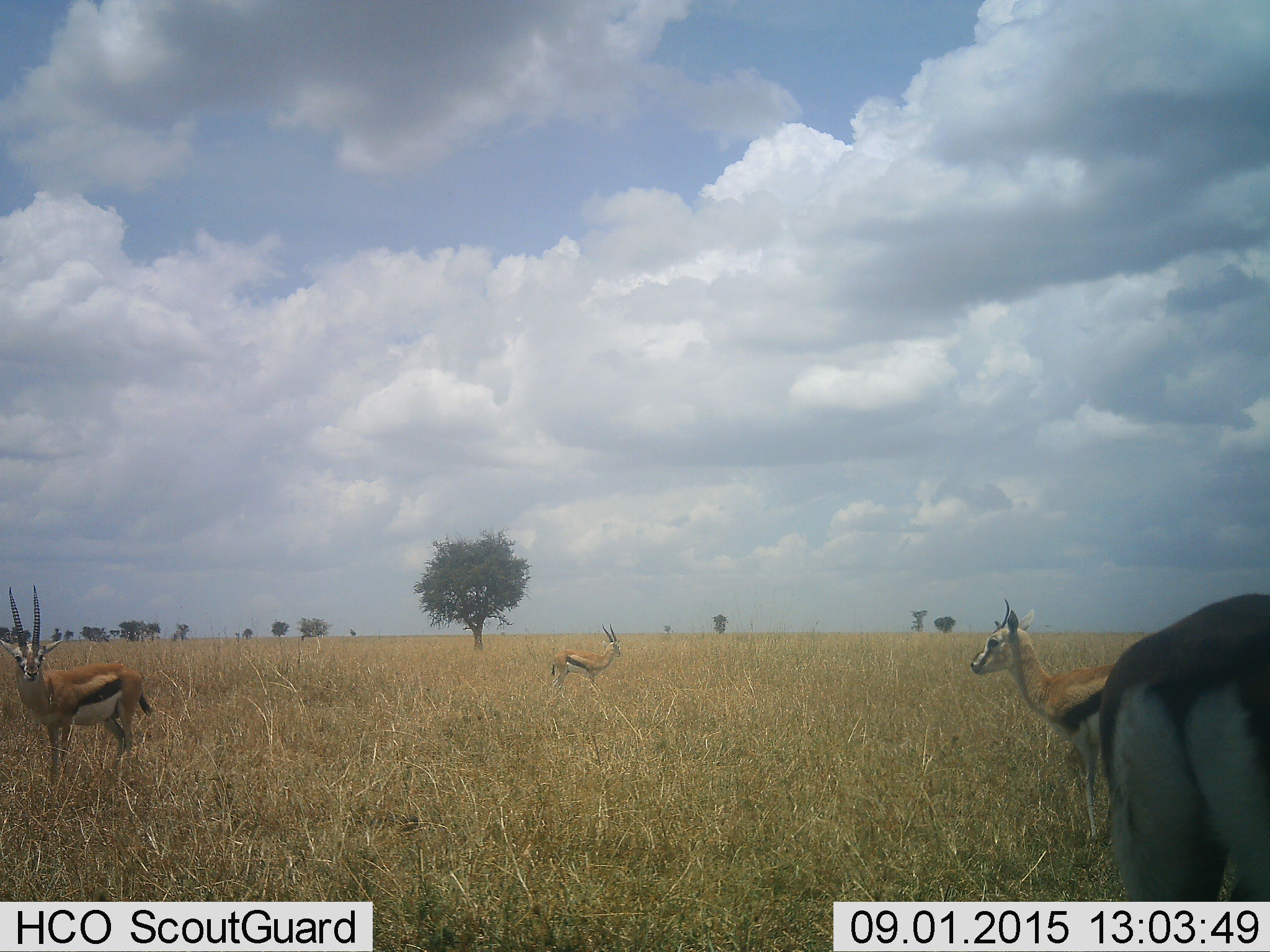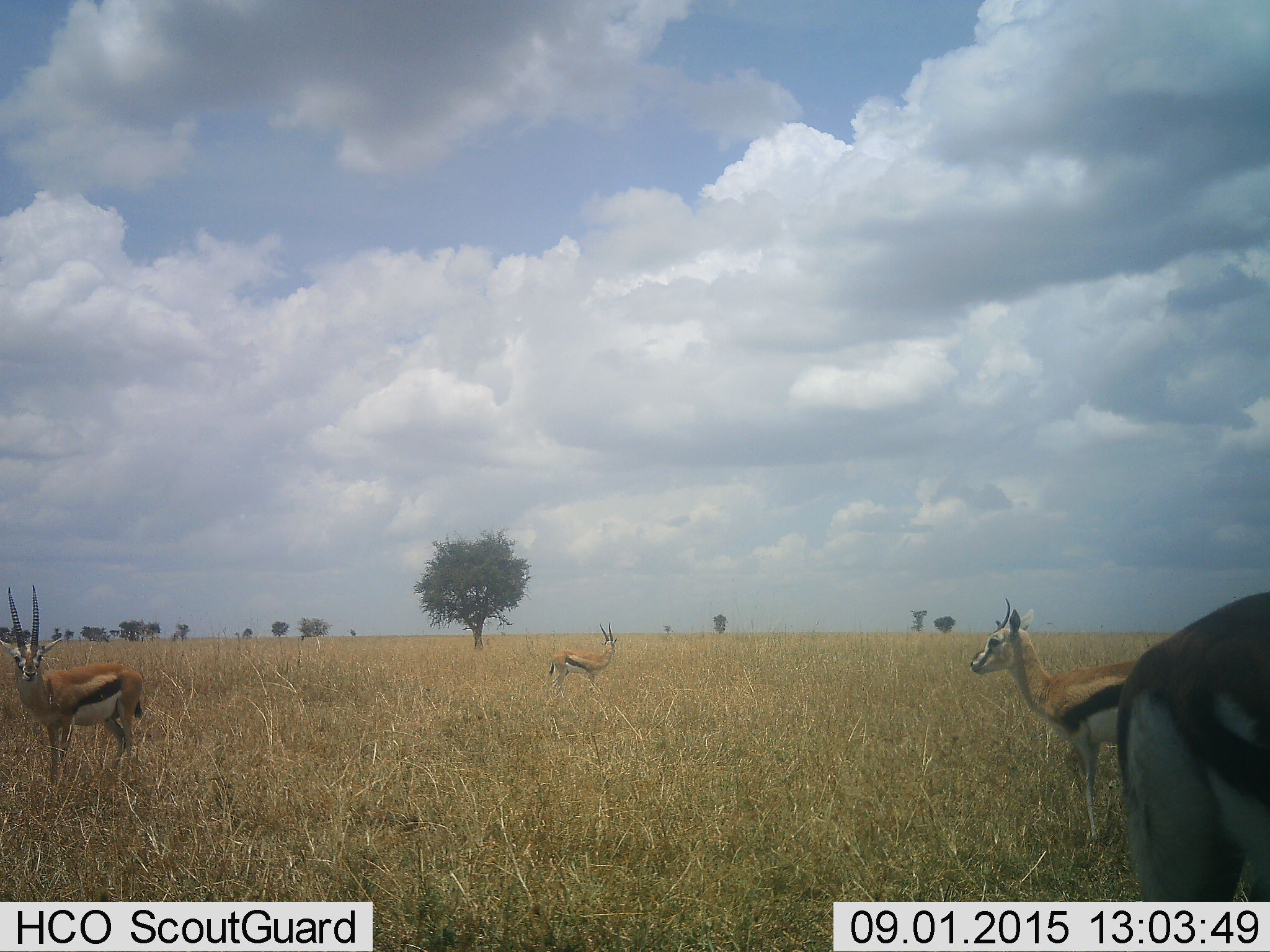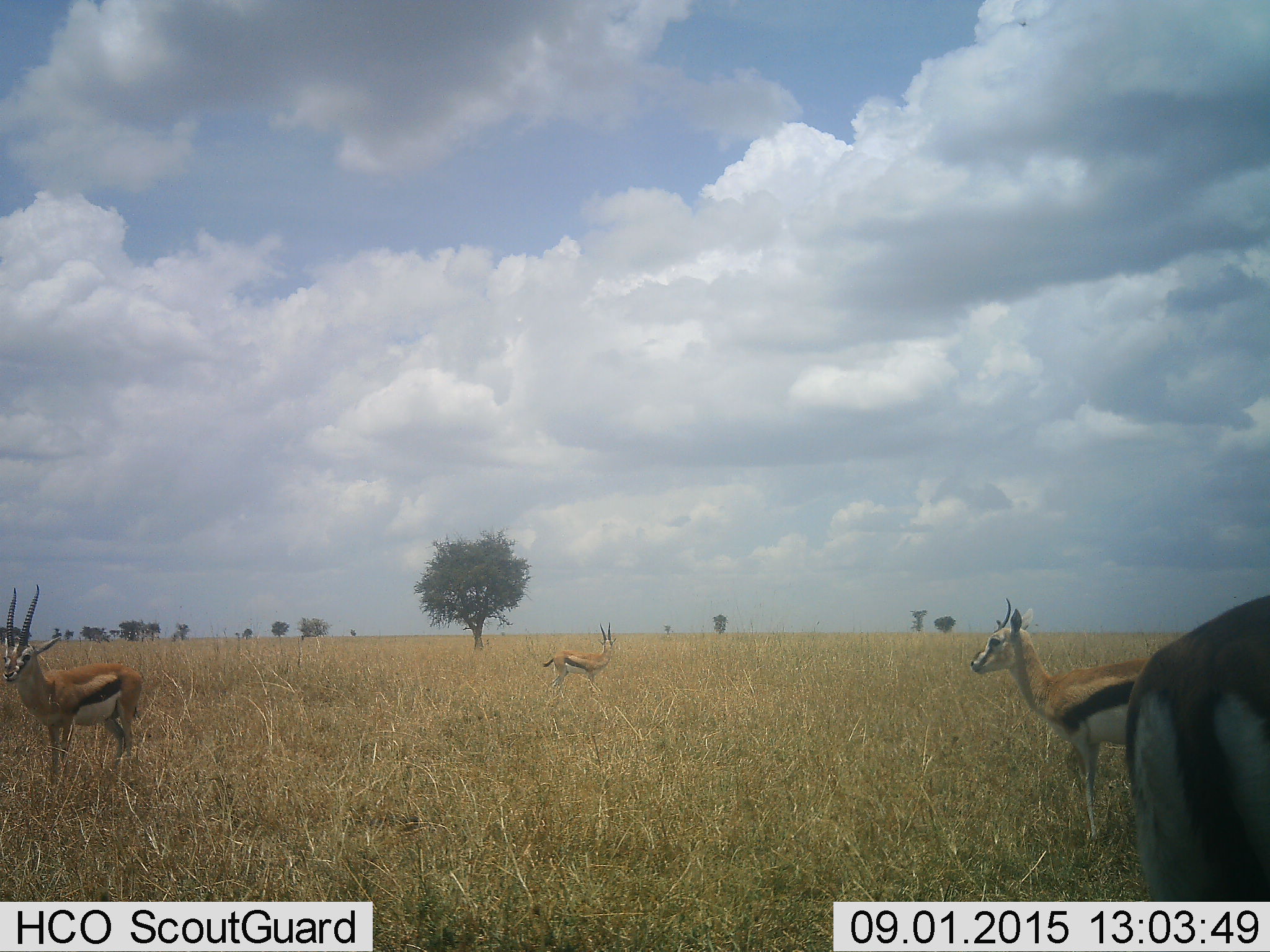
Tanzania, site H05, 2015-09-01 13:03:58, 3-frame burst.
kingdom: Animalia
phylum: Chordata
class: Mammalia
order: Artiodactyla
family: Bovidae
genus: Eudorcas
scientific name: Eudorcas thomsonii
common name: thomson's gazelle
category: gazellethomsons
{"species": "gazellethomsons (thomson's gazelle) (Eudorcas thomsonii)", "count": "4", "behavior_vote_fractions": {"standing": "100%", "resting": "0%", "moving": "0%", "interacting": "0%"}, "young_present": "11%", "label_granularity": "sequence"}